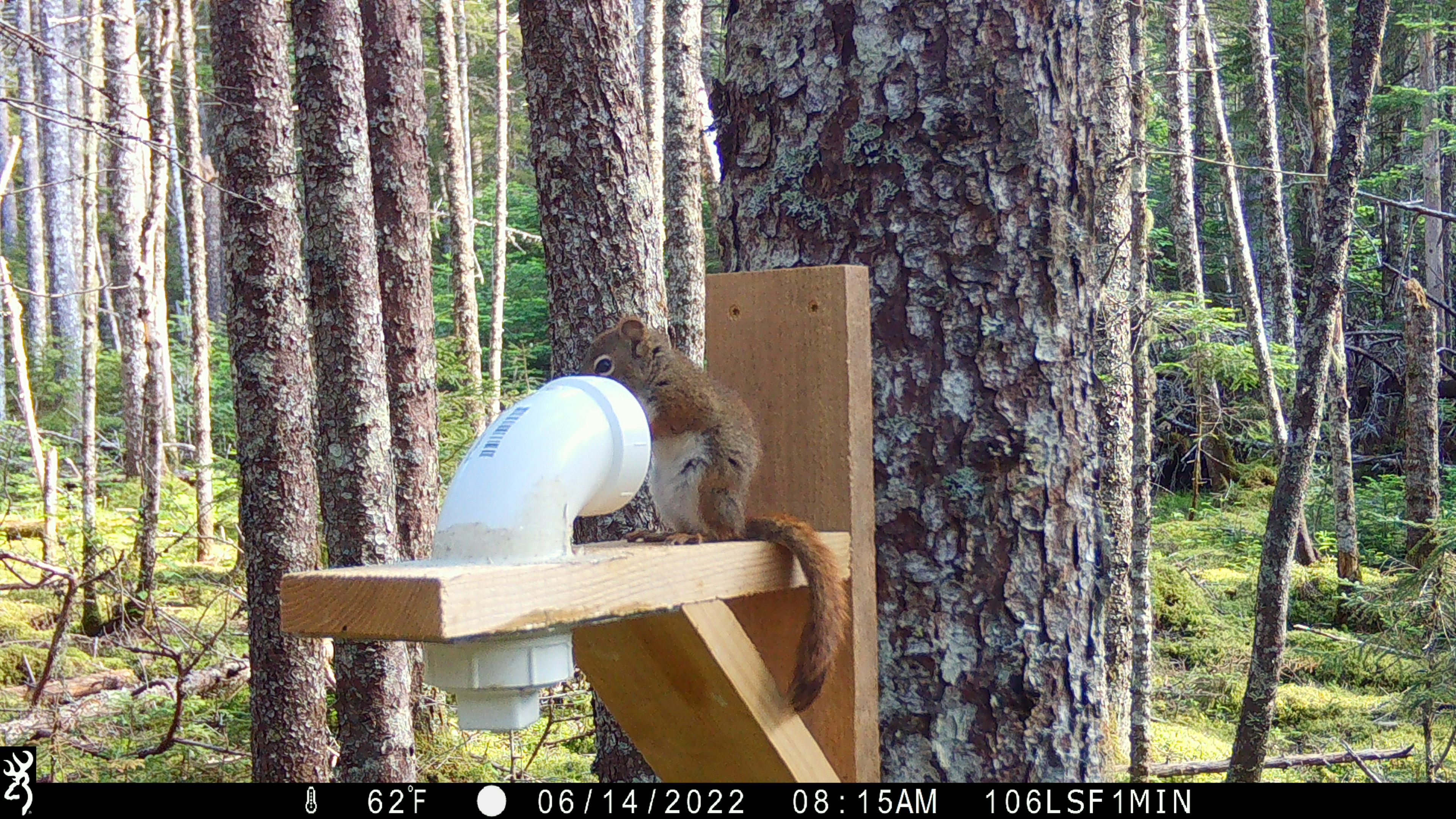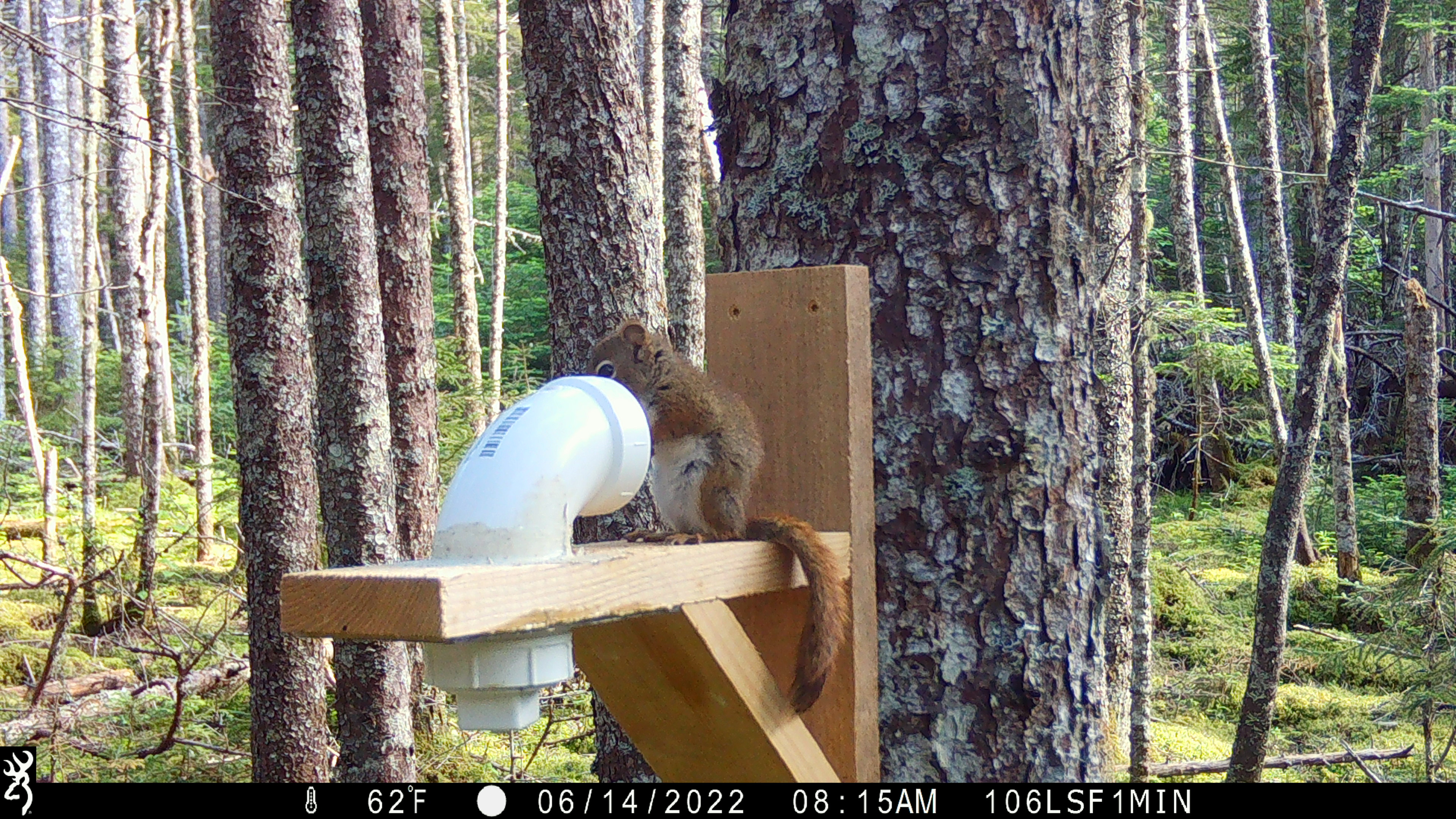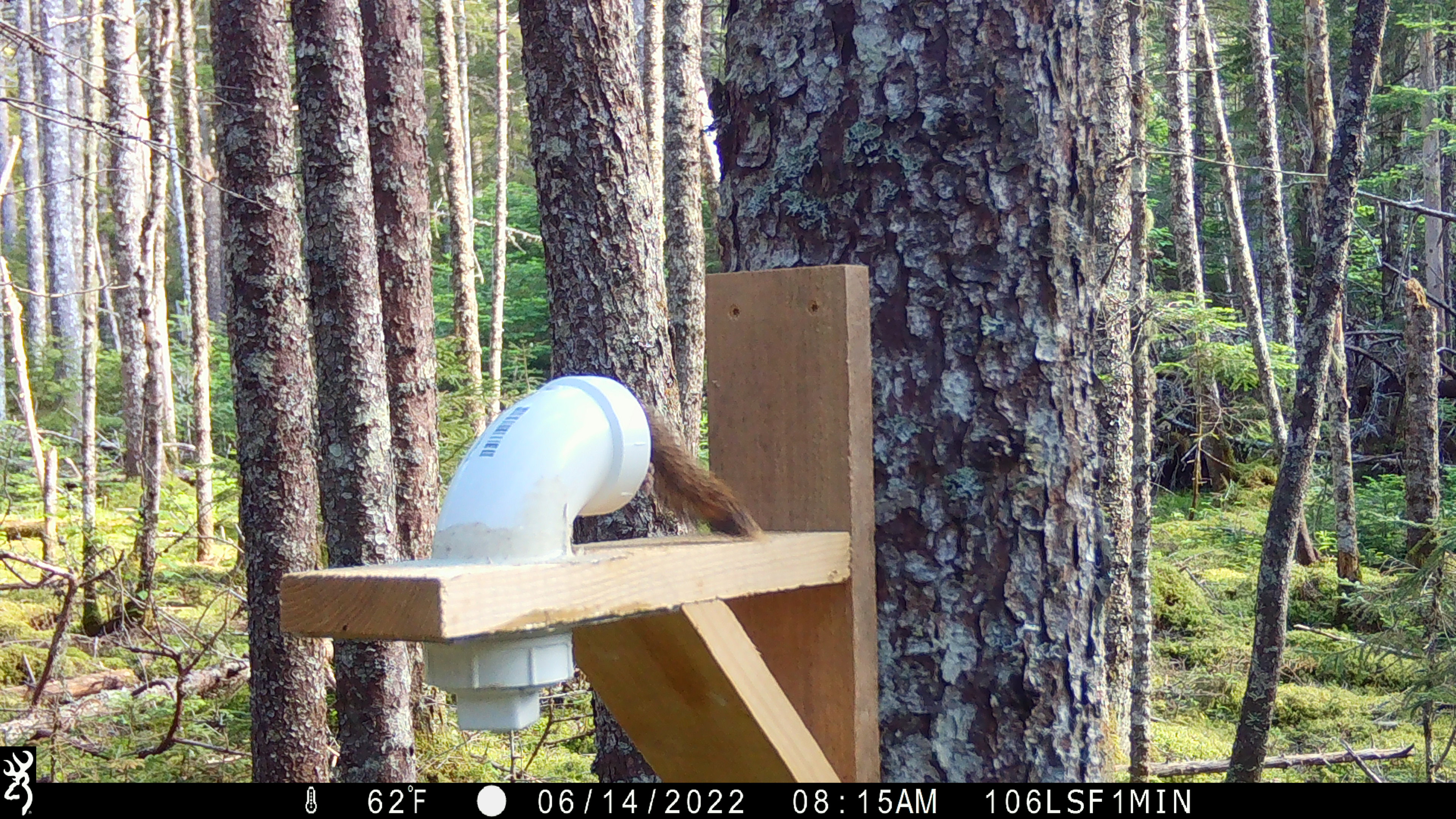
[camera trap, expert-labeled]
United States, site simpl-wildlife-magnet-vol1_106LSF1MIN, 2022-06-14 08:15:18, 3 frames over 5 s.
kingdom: Animalia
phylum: Chordata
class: Mammalia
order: Rodentia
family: Sciuridae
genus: Tamiasciurus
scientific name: Tamiasciurus hudsonicus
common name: red squirrel